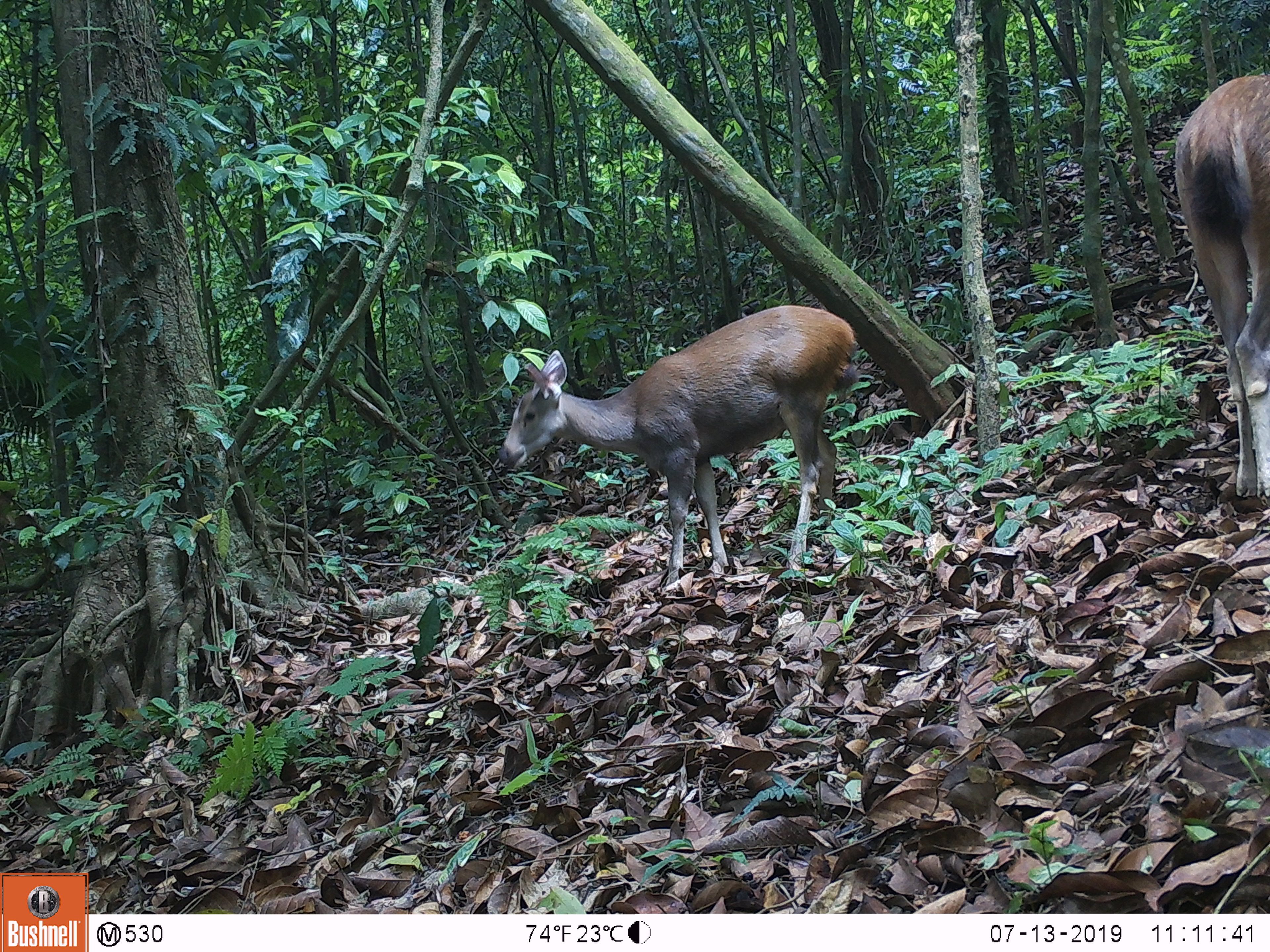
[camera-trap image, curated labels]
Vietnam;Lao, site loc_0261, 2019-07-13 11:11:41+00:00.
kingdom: Animalia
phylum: Chordata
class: Mammalia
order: Artiodactyla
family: Cervidae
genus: Rusa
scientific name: Rusa unicolor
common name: sambar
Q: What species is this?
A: Sambar (Rusa unicolor).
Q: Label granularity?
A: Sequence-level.